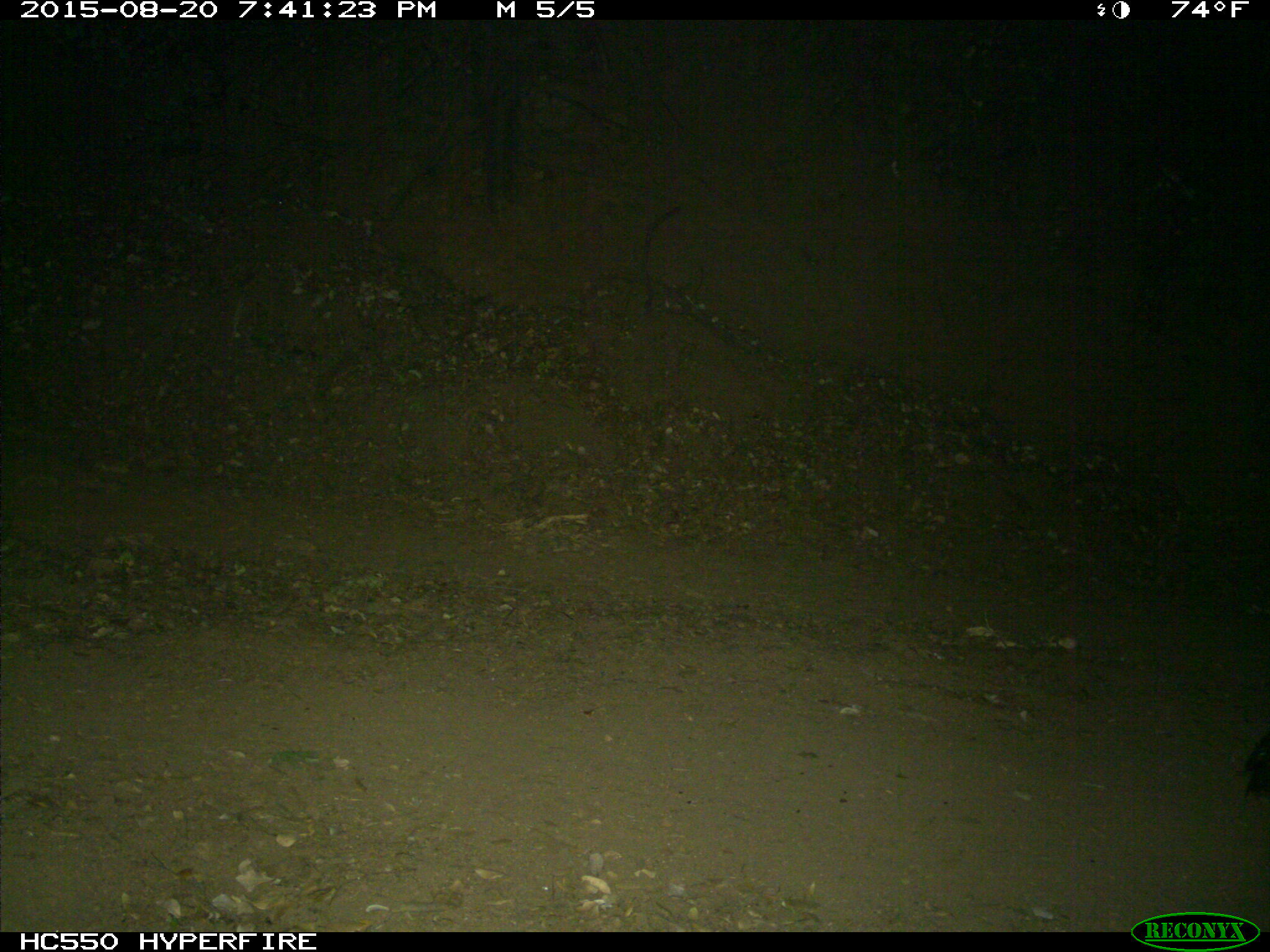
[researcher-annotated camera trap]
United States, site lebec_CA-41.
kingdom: Animalia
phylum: Chordata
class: Mammalia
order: Artiodactyla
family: Suidae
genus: Sus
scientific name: Sus scrofa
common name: wild boar